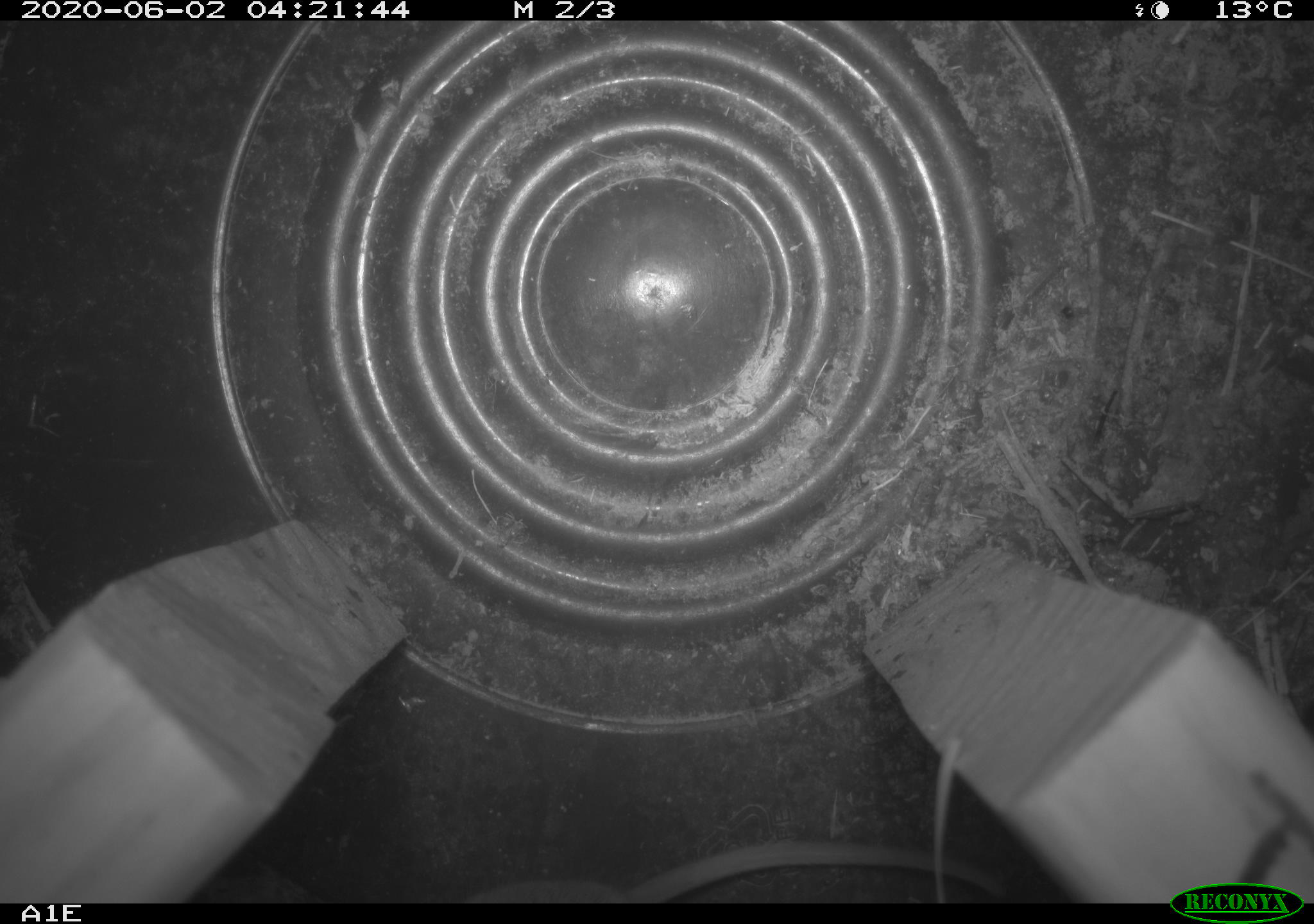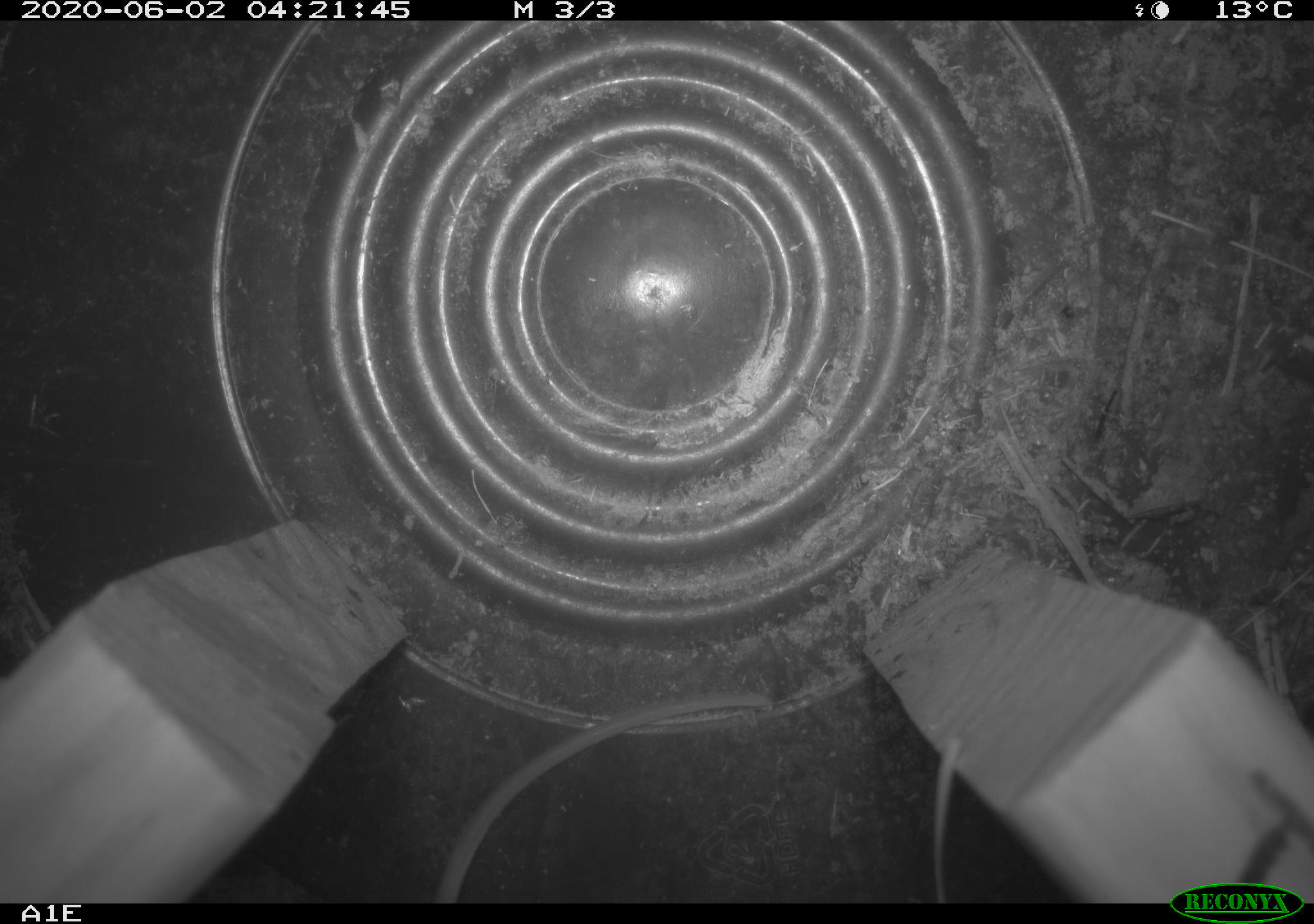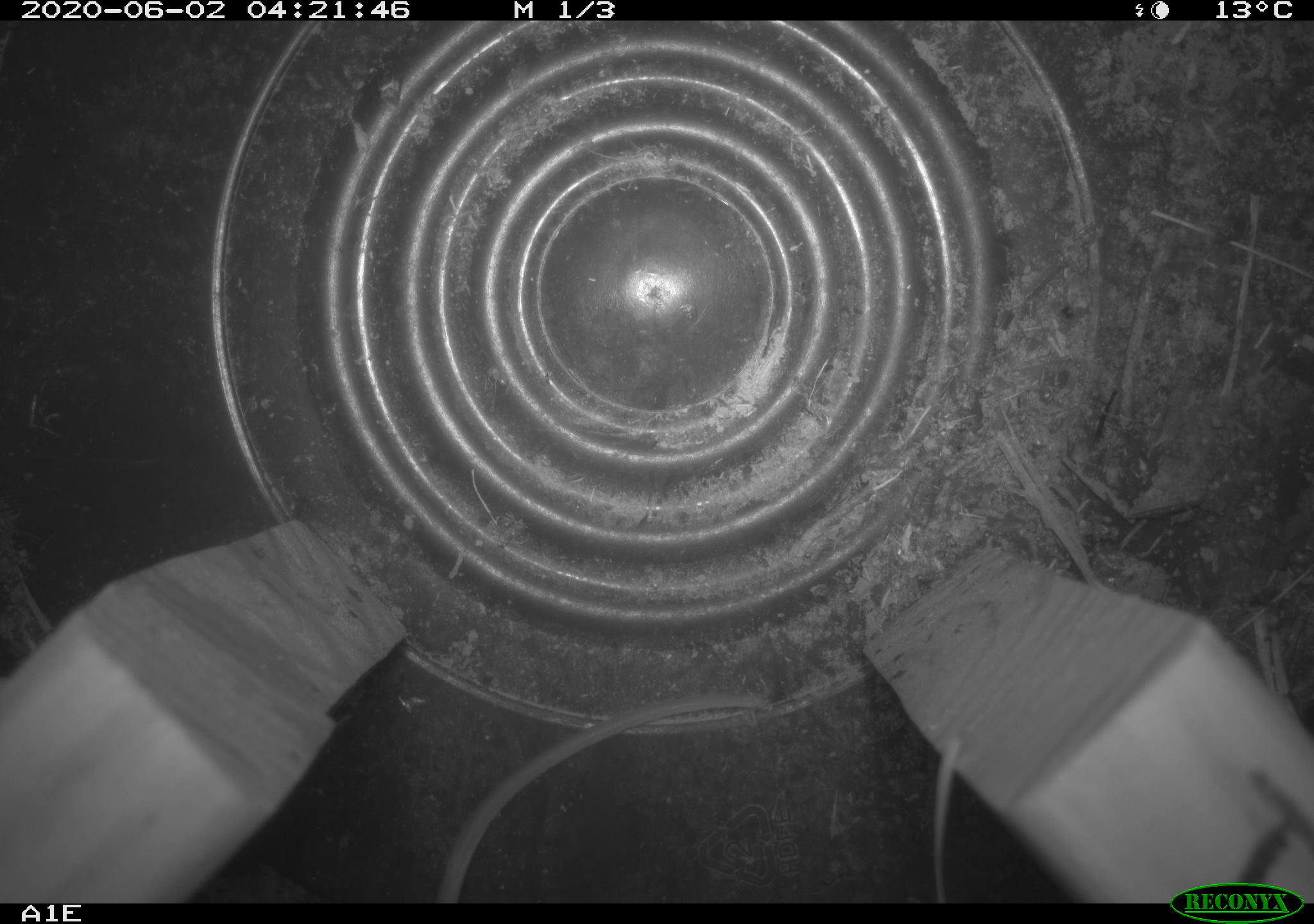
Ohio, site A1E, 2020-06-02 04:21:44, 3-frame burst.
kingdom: Animalia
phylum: Chordata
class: Mammalia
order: Rodentia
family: Cricetidae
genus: Peromyscus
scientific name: Peromyscus leucopus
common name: white-footed mouse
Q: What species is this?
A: White-footed mouse (Peromyscus leucopus).